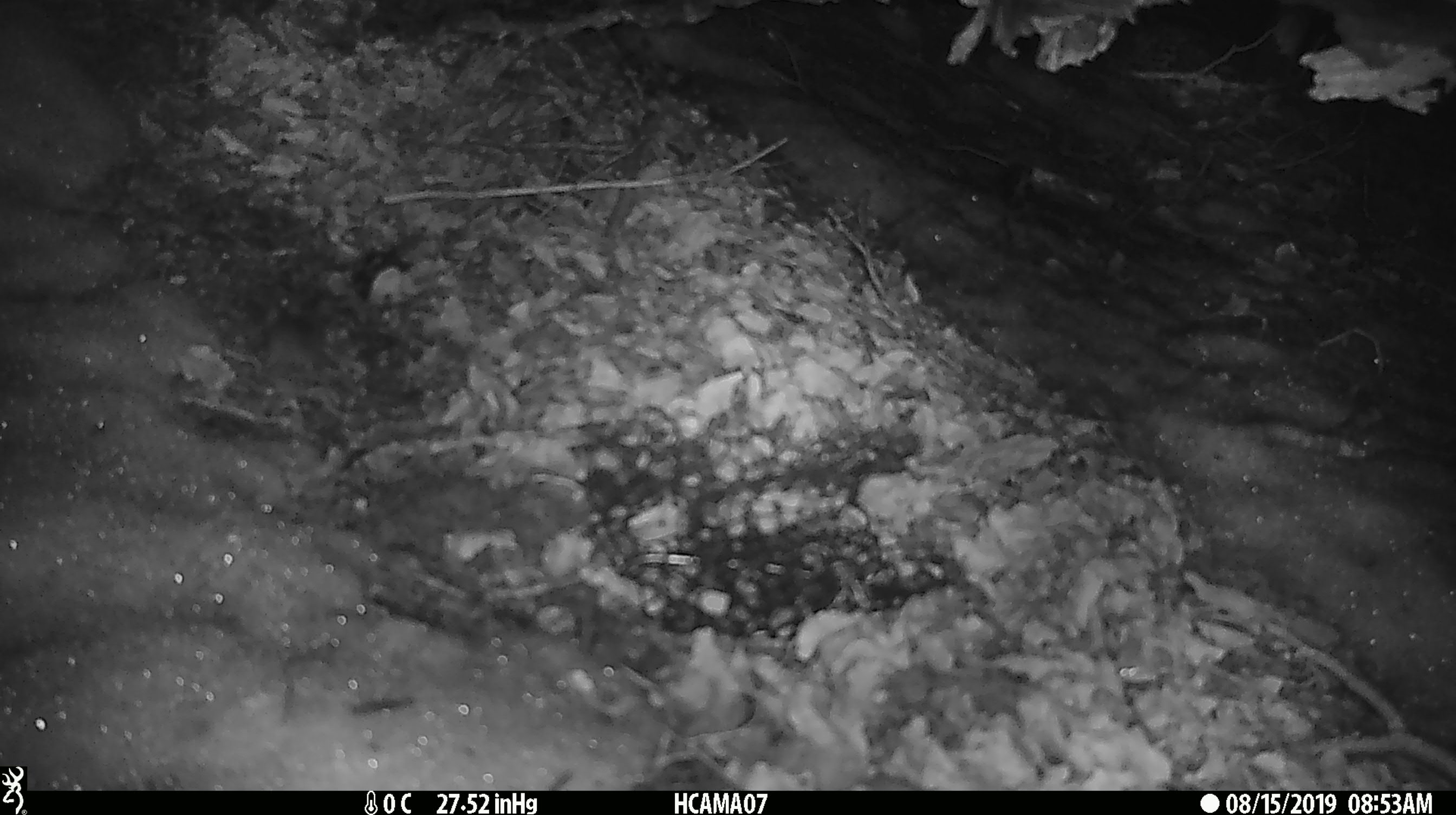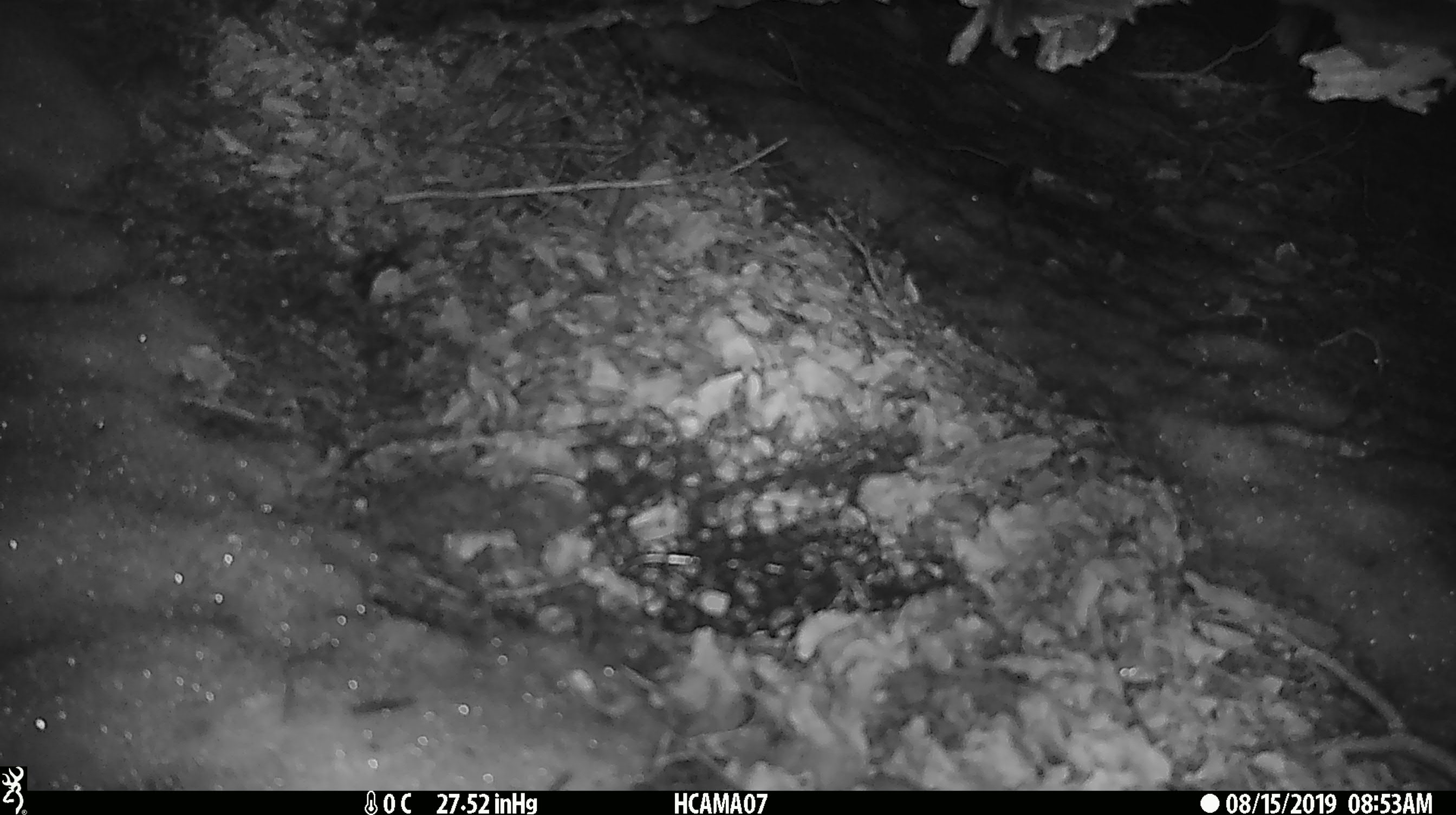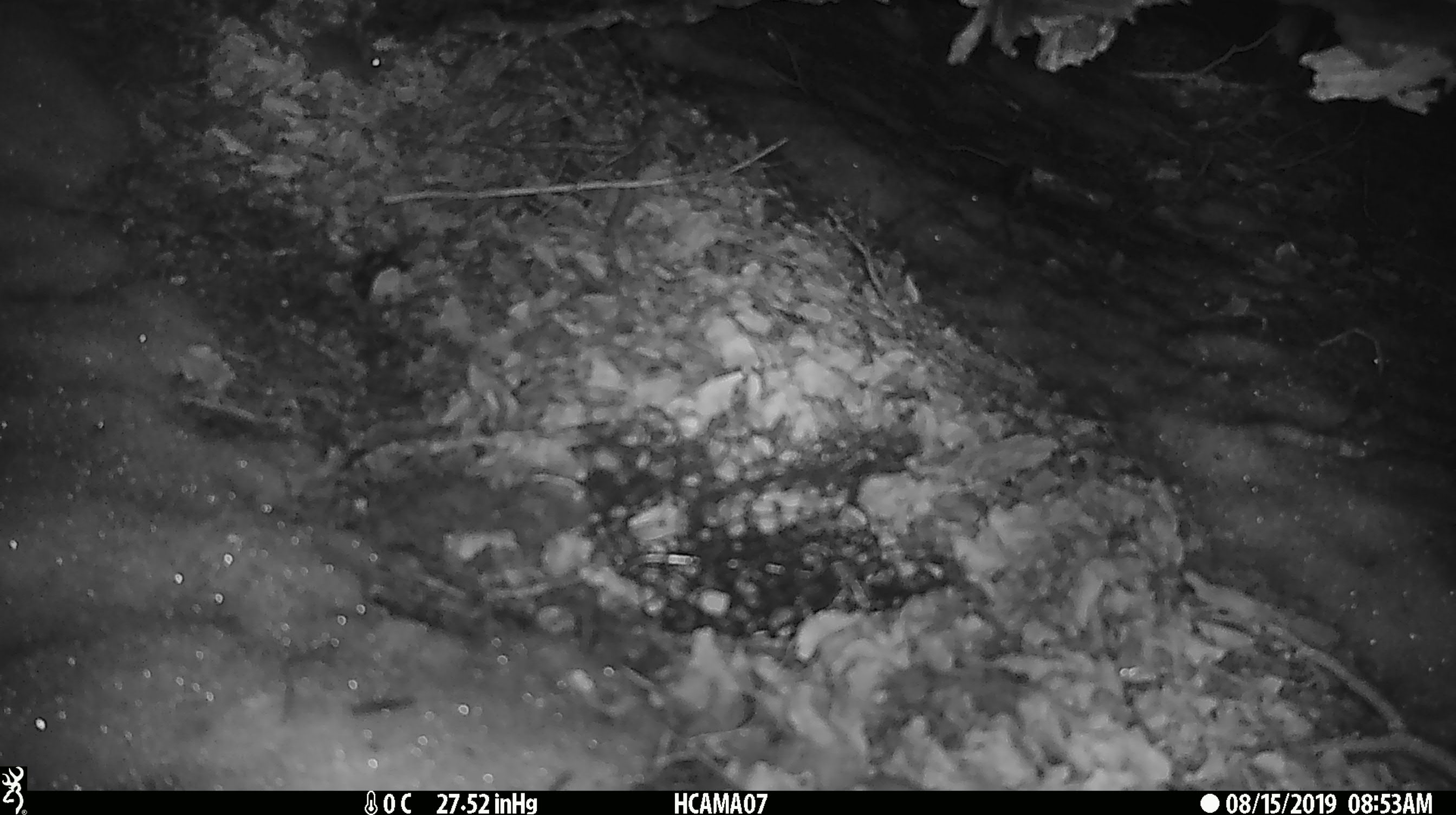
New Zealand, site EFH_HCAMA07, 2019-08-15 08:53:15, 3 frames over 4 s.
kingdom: Animalia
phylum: Chordata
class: Mammalia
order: Rodentia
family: Muridae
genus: Mus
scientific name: Mus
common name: mouse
Mouse (Mus).